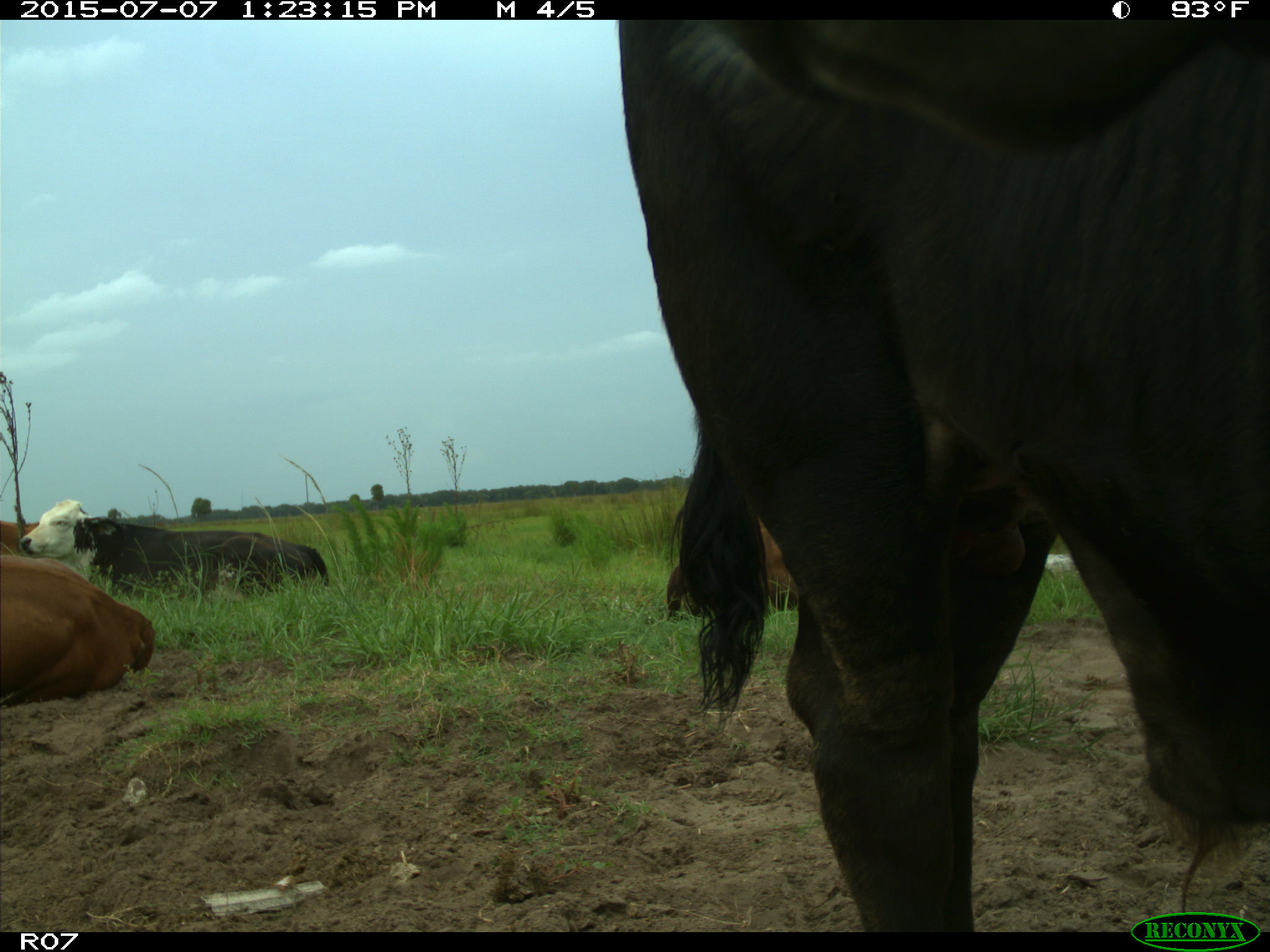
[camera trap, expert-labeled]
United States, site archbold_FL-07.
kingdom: Animalia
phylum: Chordata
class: Mammalia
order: Artiodactyla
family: Bovidae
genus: Bos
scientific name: Bos taurus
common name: domestic cow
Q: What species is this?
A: Bos taurus (domestic cow).